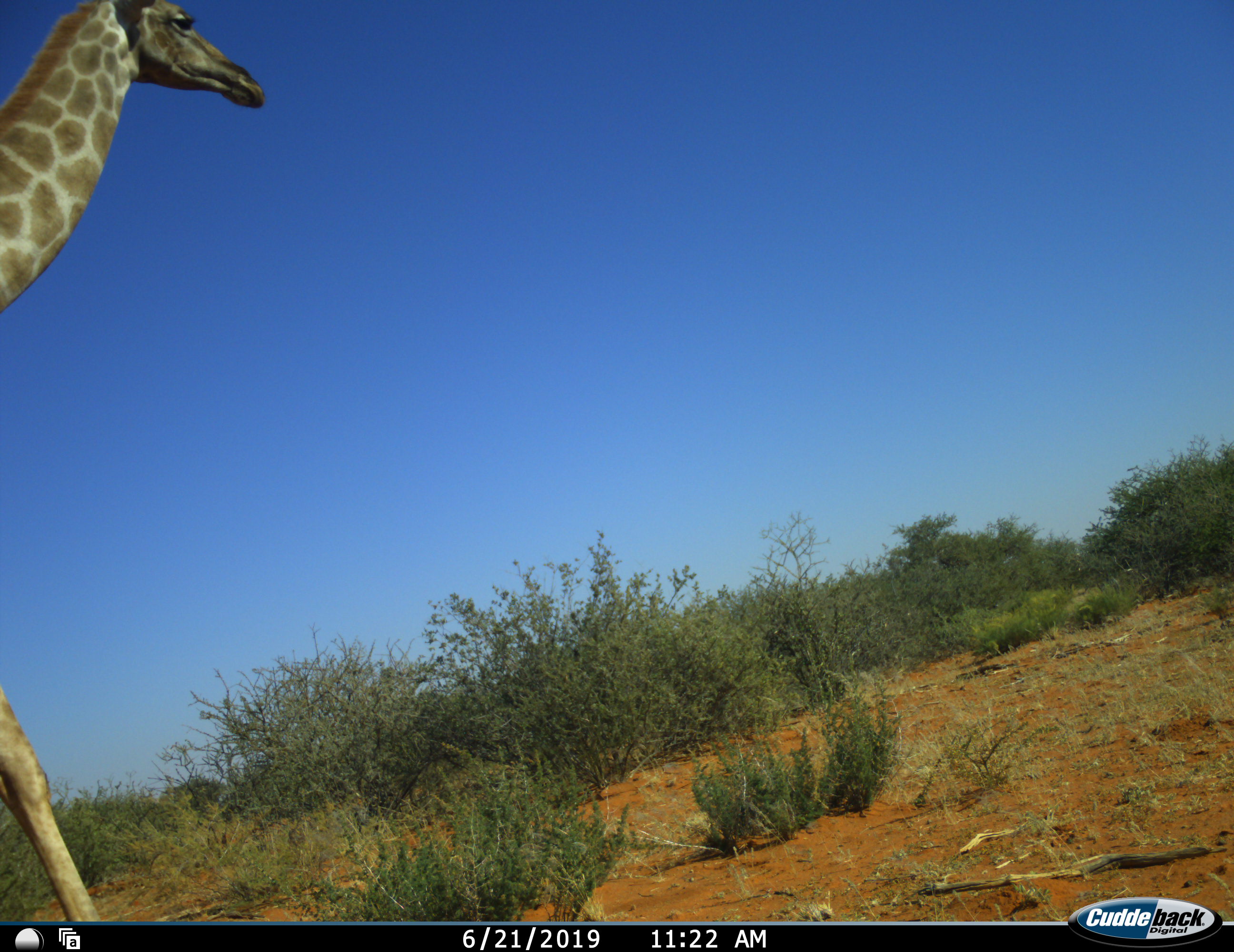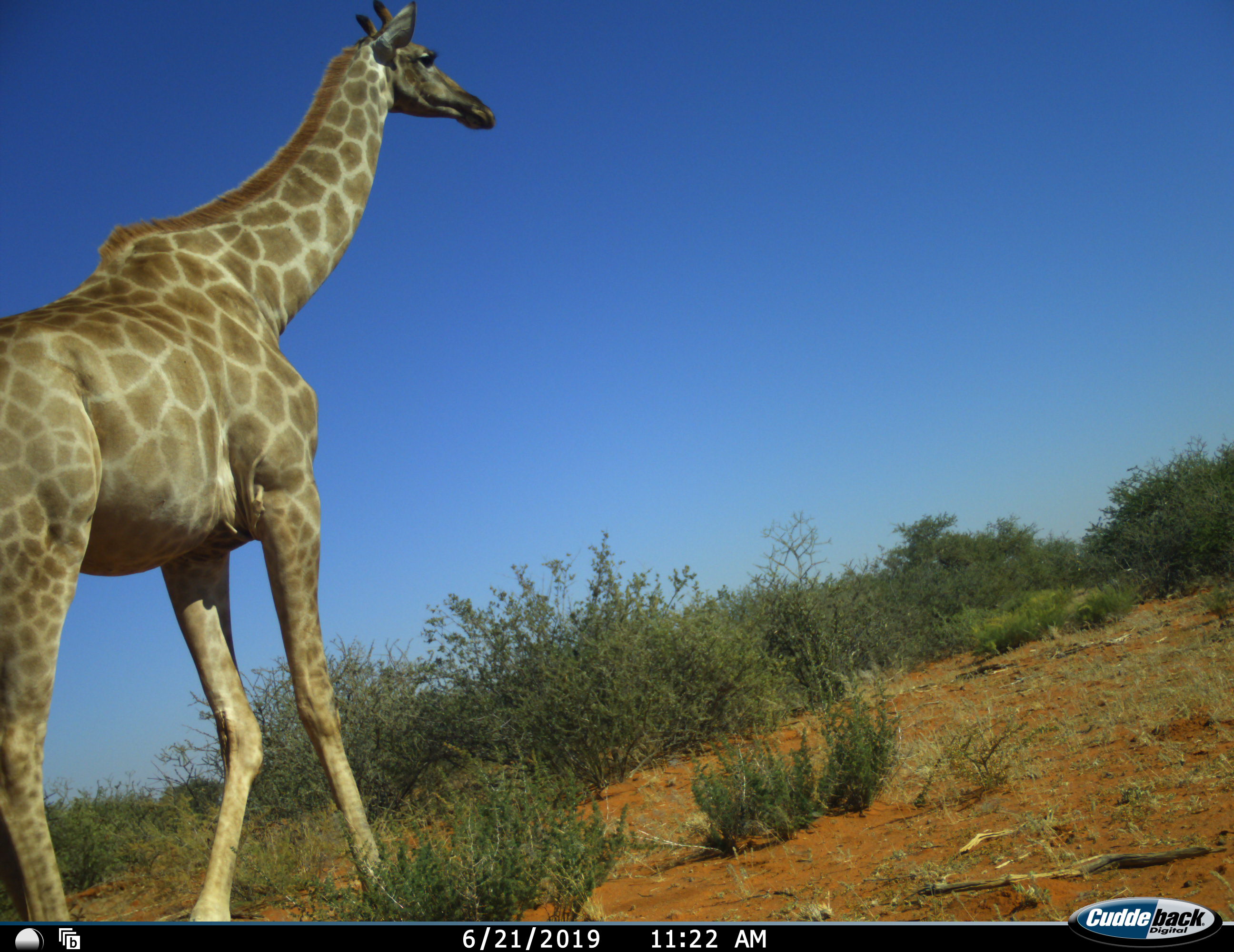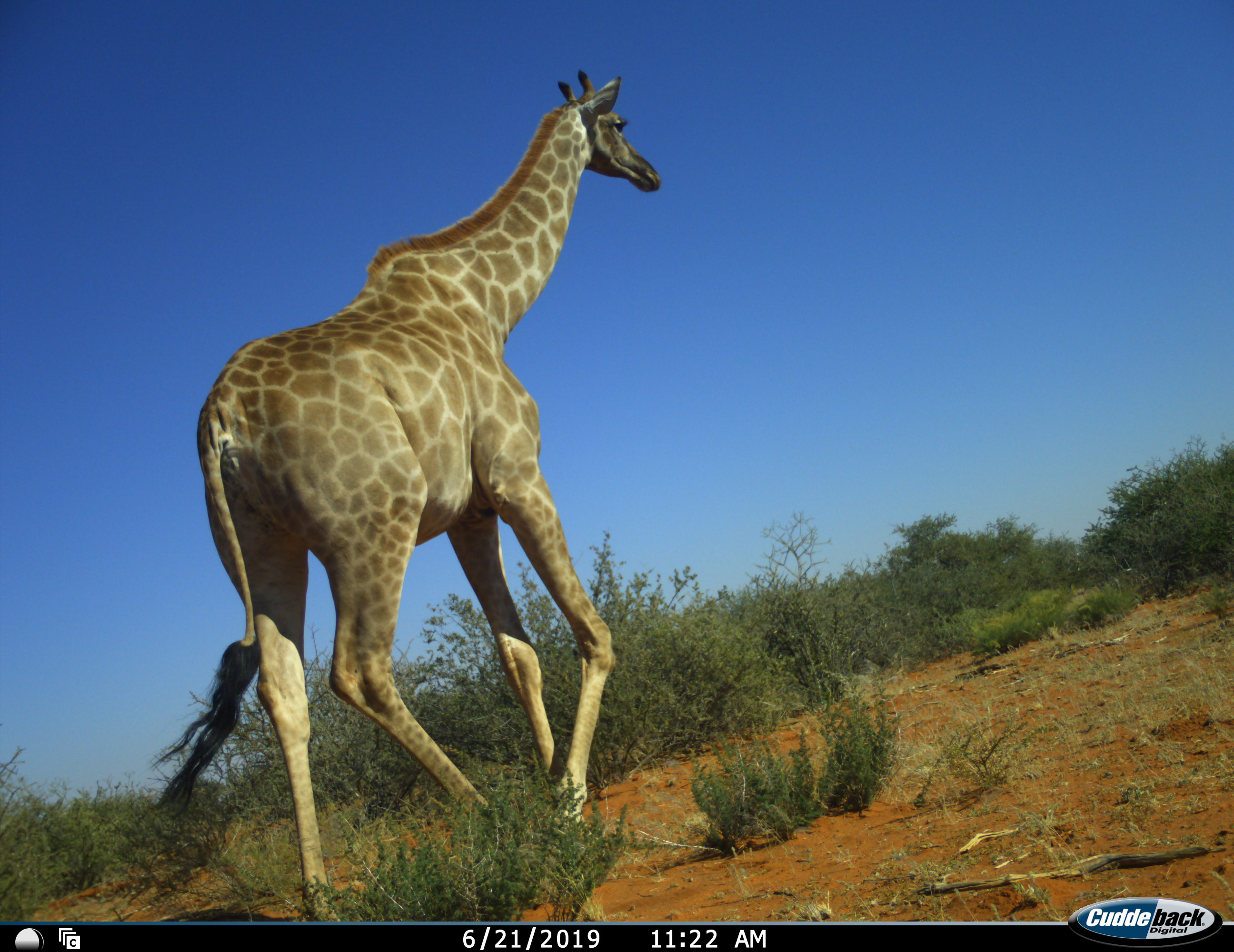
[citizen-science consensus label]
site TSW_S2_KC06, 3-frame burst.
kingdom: Animalia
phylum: Chordata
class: Mammalia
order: Artiodactyla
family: Giraffidae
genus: Giraffa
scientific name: Giraffa camelopardalis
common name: giraffe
Giraffe (Giraffa camelopardalis), count 1. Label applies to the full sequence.